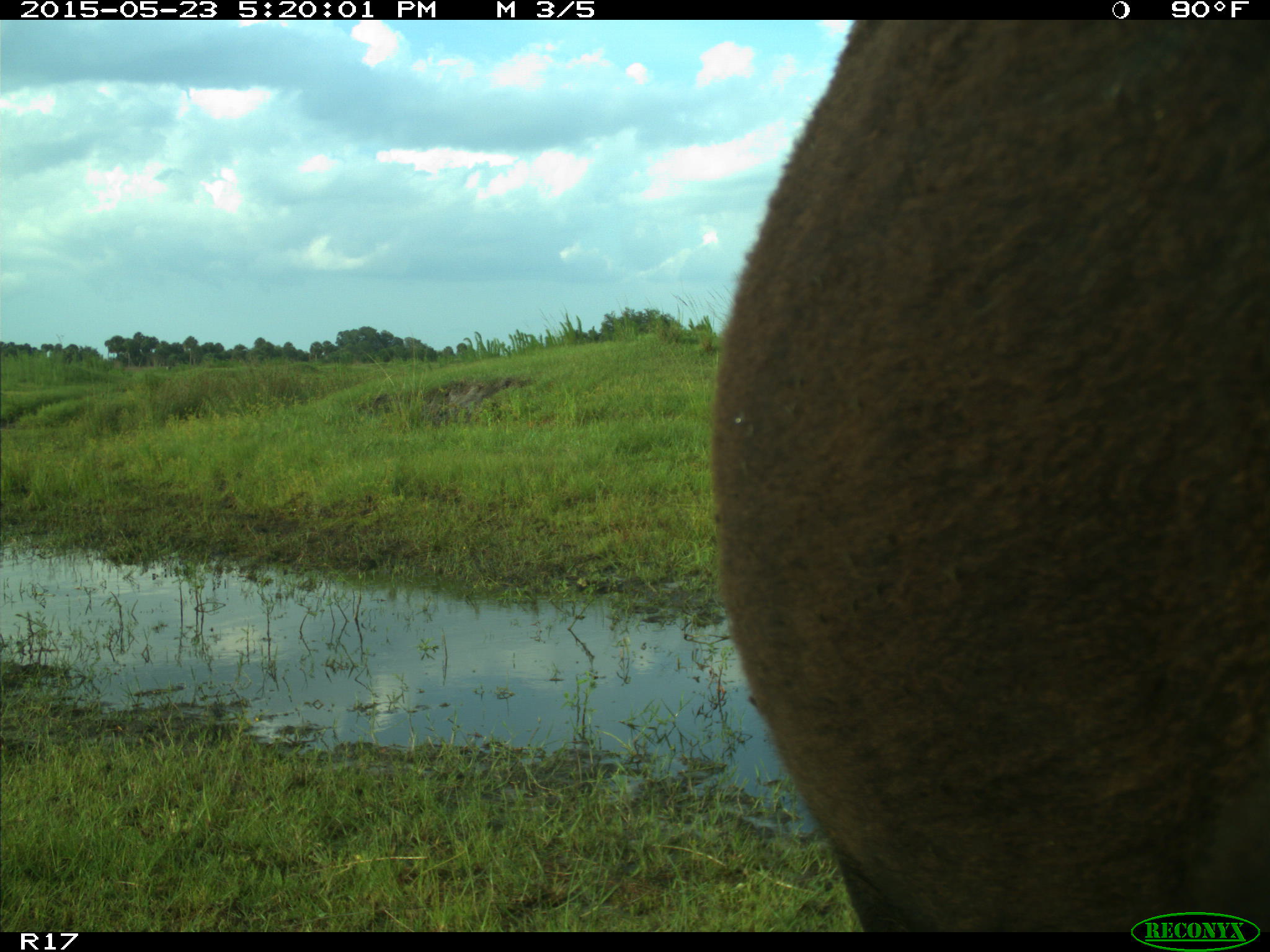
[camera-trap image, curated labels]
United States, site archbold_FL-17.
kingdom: Animalia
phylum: Chordata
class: Mammalia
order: Artiodactyla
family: Bovidae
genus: Bos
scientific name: Bos taurus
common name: domestic cow